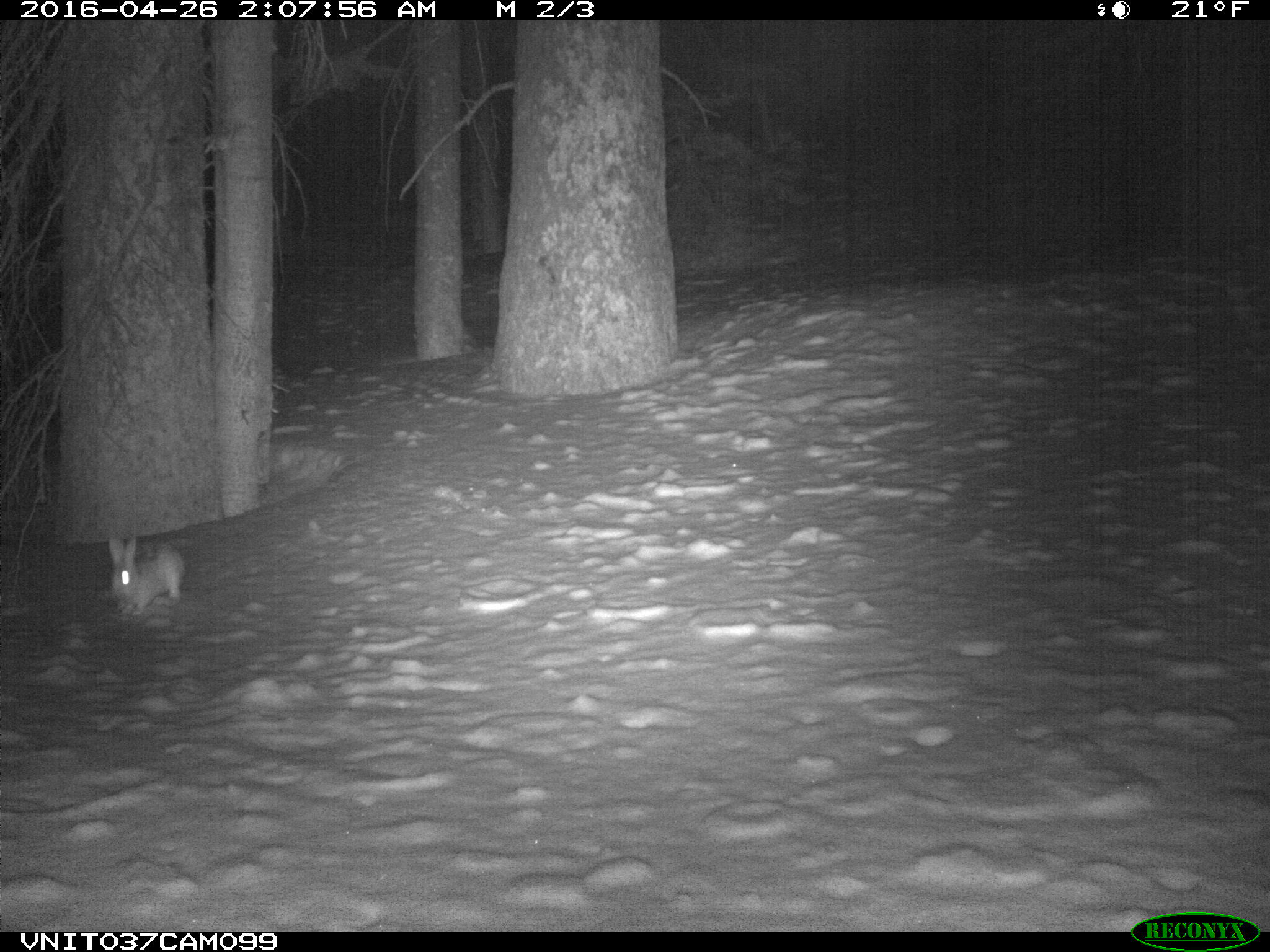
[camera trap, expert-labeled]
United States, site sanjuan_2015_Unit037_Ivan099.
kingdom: Animalia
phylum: Chordata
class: Mammalia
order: Lagomorpha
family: Leporidae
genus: Lepus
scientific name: Lepus americanus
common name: snowshoe hare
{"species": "Lepus americanus (snowshoe hare)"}